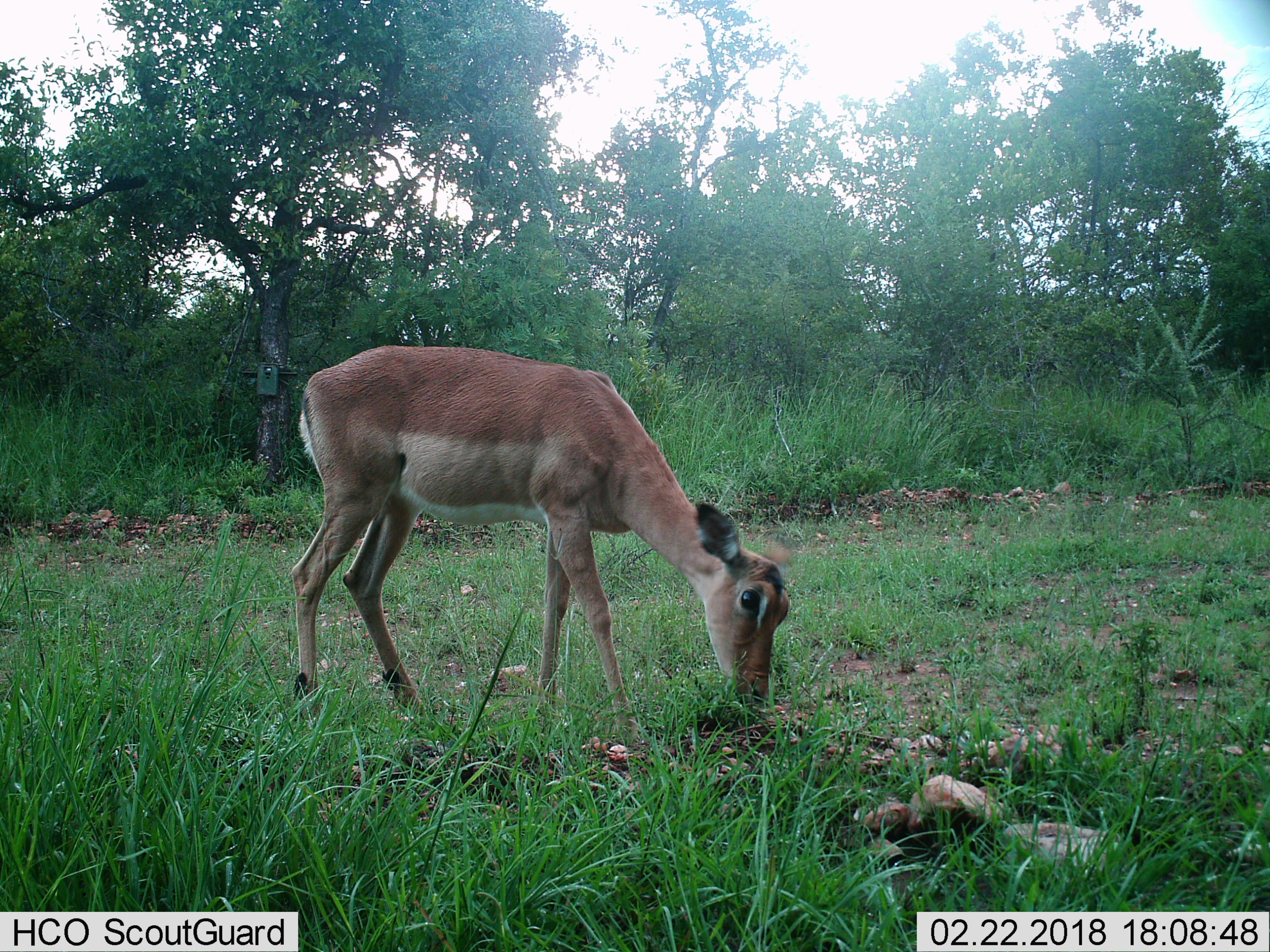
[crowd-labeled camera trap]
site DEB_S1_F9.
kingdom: Animalia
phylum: Chordata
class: Mammalia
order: Artiodactyla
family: Bovidae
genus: Aepyceros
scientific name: Aepyceros melampus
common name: impala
Impala (Aepyceros melampus), count 1. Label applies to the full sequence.